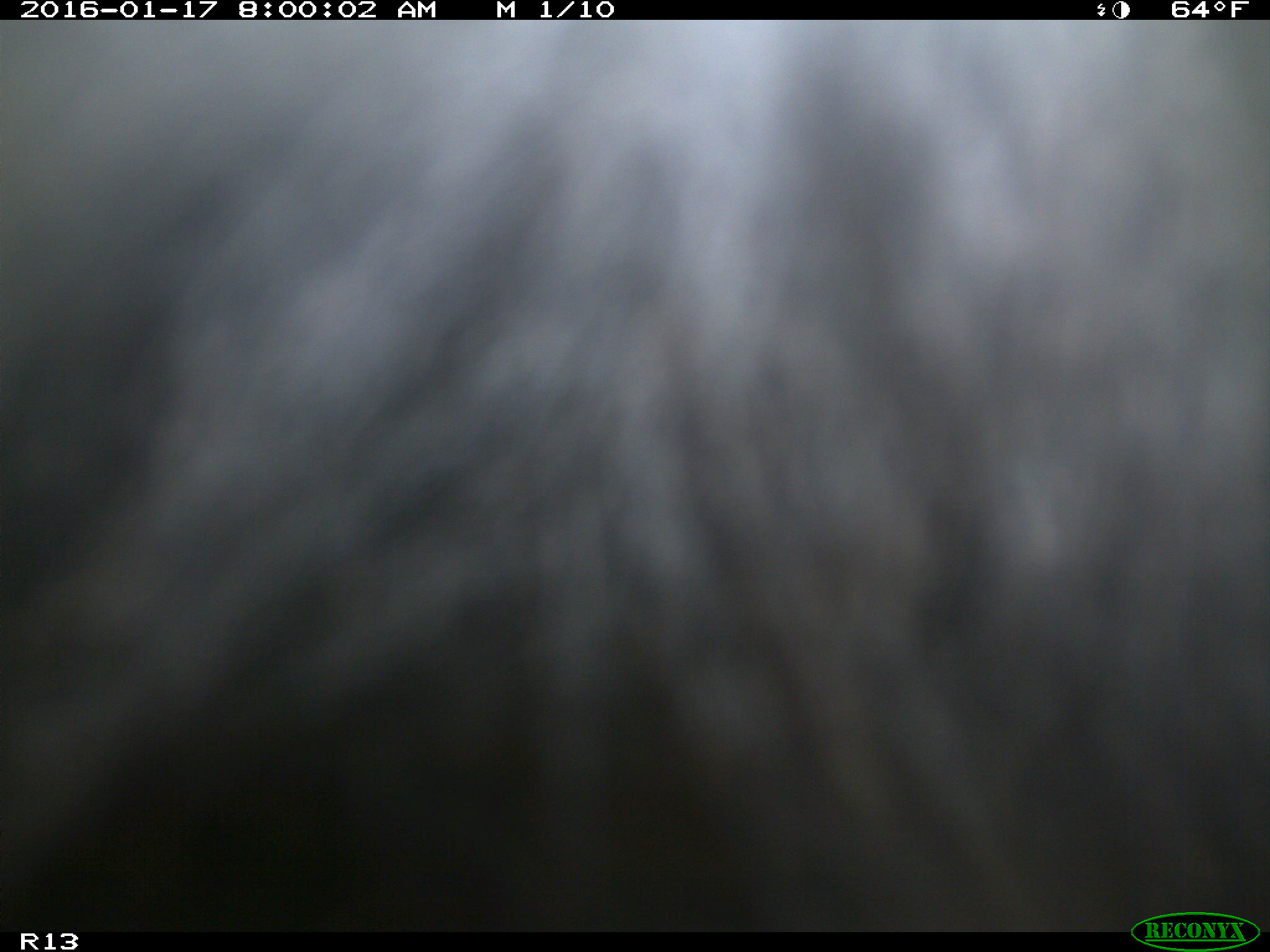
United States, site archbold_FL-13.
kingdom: Animalia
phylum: Chordata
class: Mammalia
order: Artiodactyla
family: Bovidae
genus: Bos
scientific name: Bos taurus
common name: domestic cow